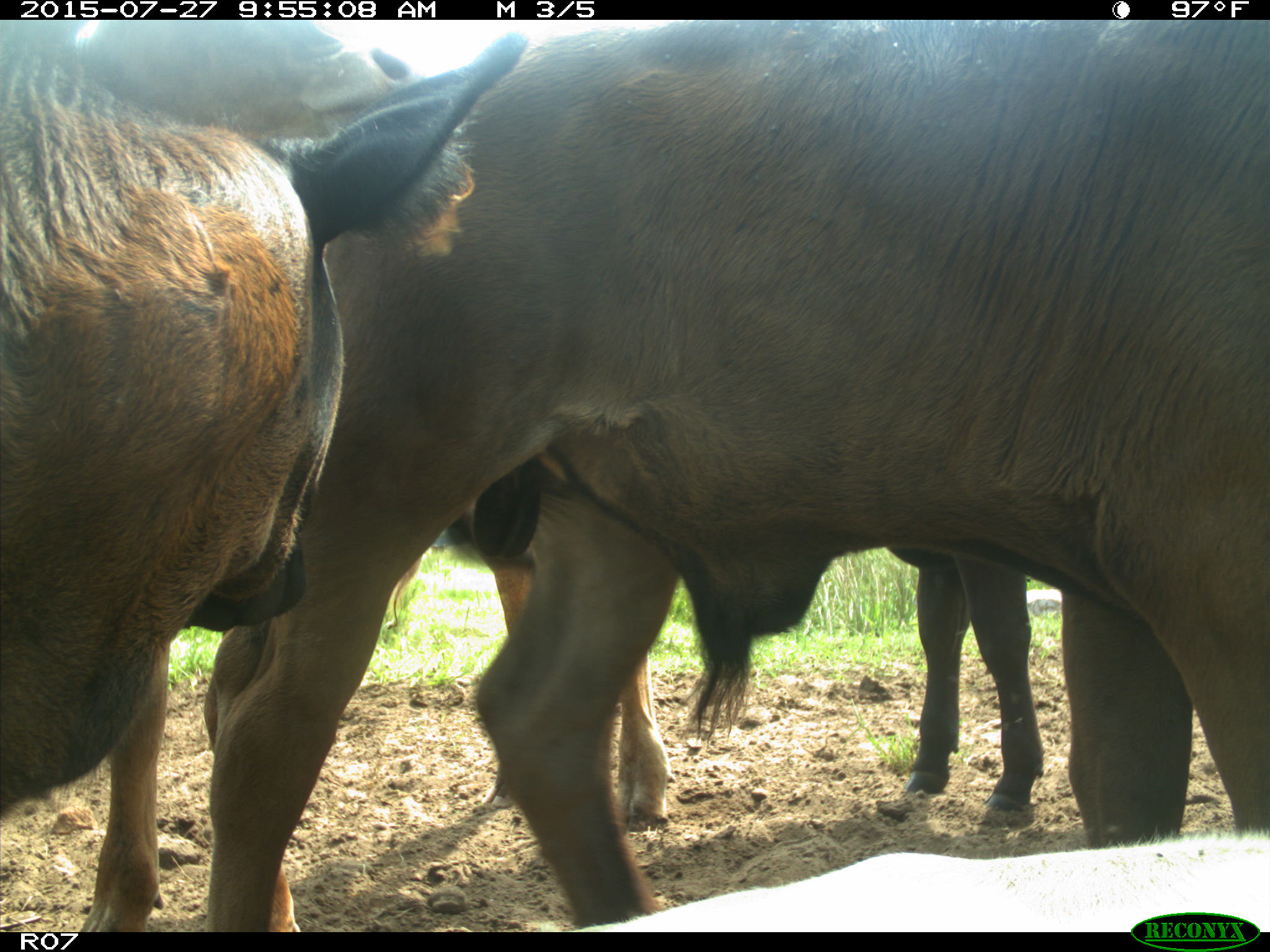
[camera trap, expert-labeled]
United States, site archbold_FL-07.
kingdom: Animalia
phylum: Chordata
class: Mammalia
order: Artiodactyla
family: Bovidae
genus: Bos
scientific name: Bos taurus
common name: domestic cow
Bos taurus (domestic cow).